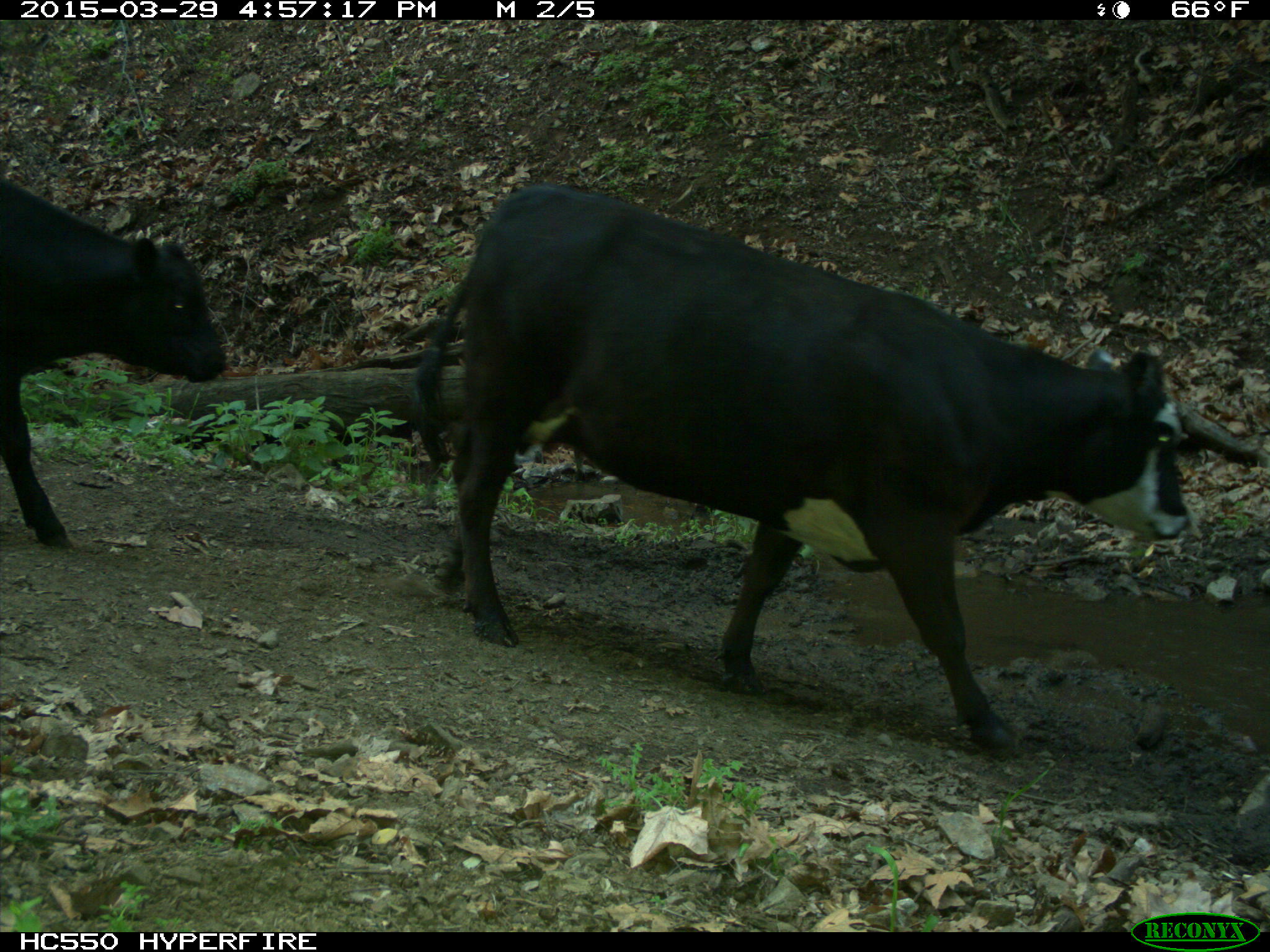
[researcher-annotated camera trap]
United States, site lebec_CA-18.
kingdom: Animalia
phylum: Chordata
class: Mammalia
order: Artiodactyla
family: Bovidae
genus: Bos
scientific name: Bos taurus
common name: domestic cow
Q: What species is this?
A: Bos taurus (domestic cow).